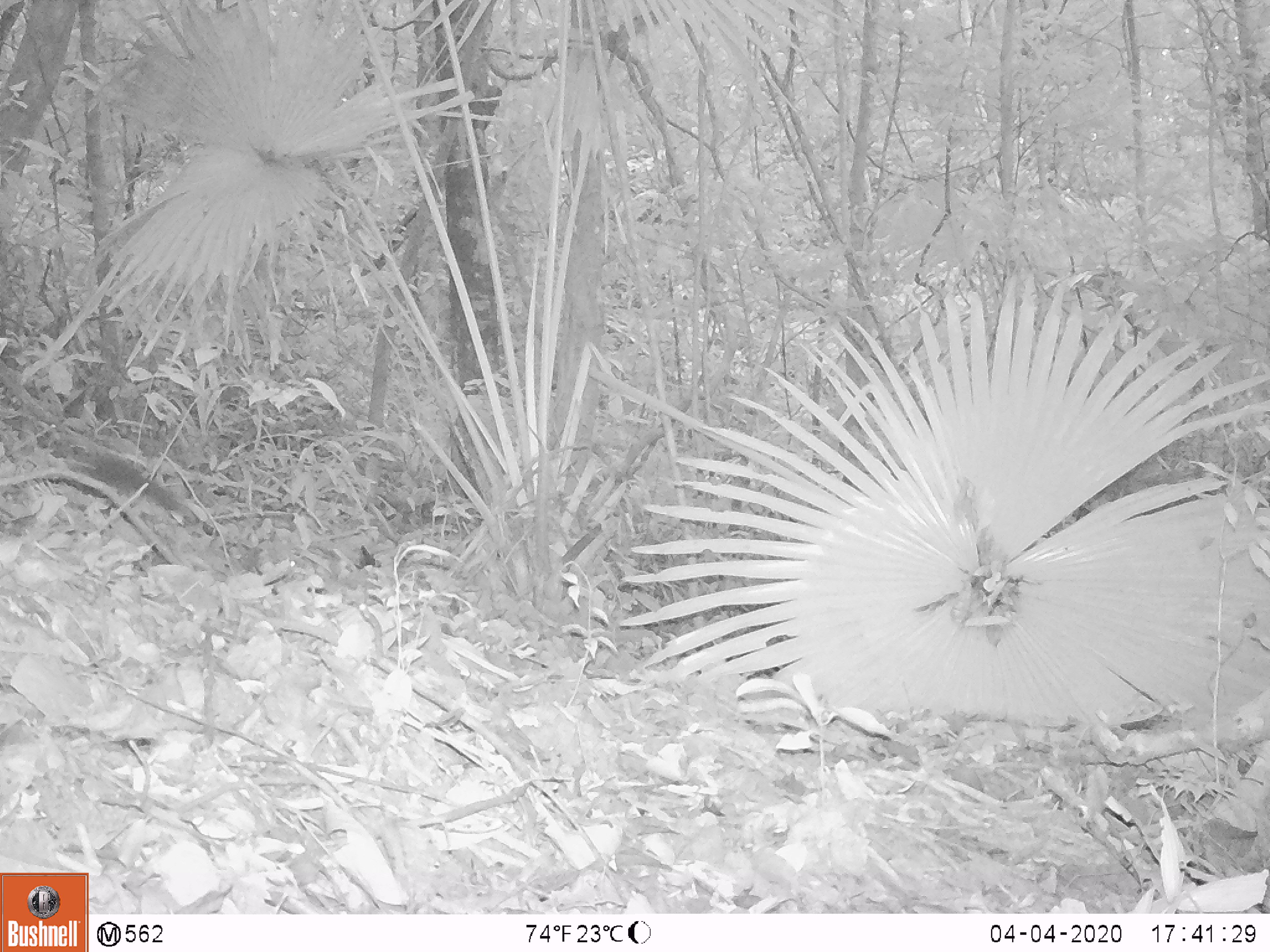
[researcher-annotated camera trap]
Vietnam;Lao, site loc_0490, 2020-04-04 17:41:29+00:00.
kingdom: Animalia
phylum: Chordata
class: Mammalia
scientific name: Mammalia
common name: mammal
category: unidentified small mammal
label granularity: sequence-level